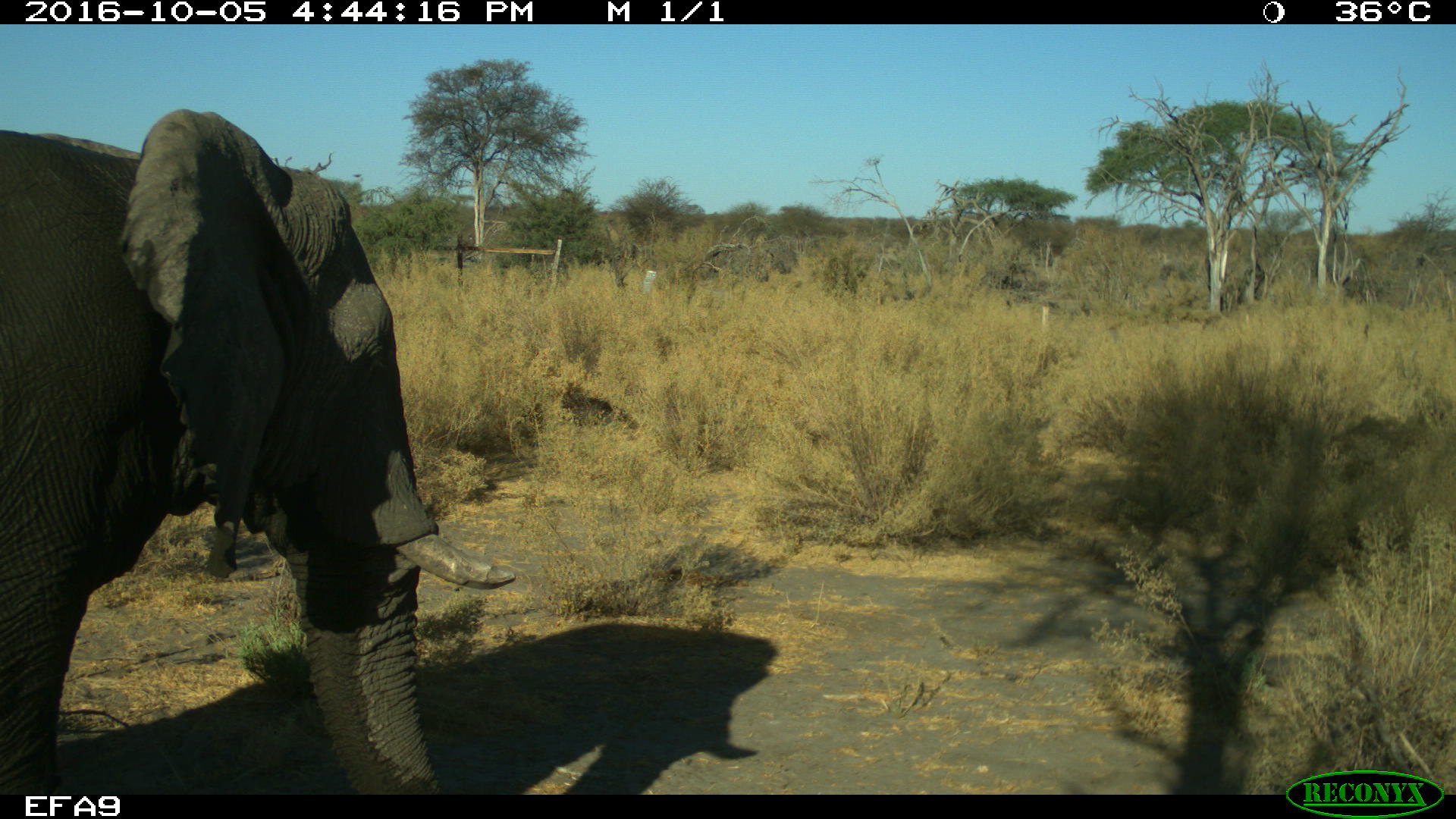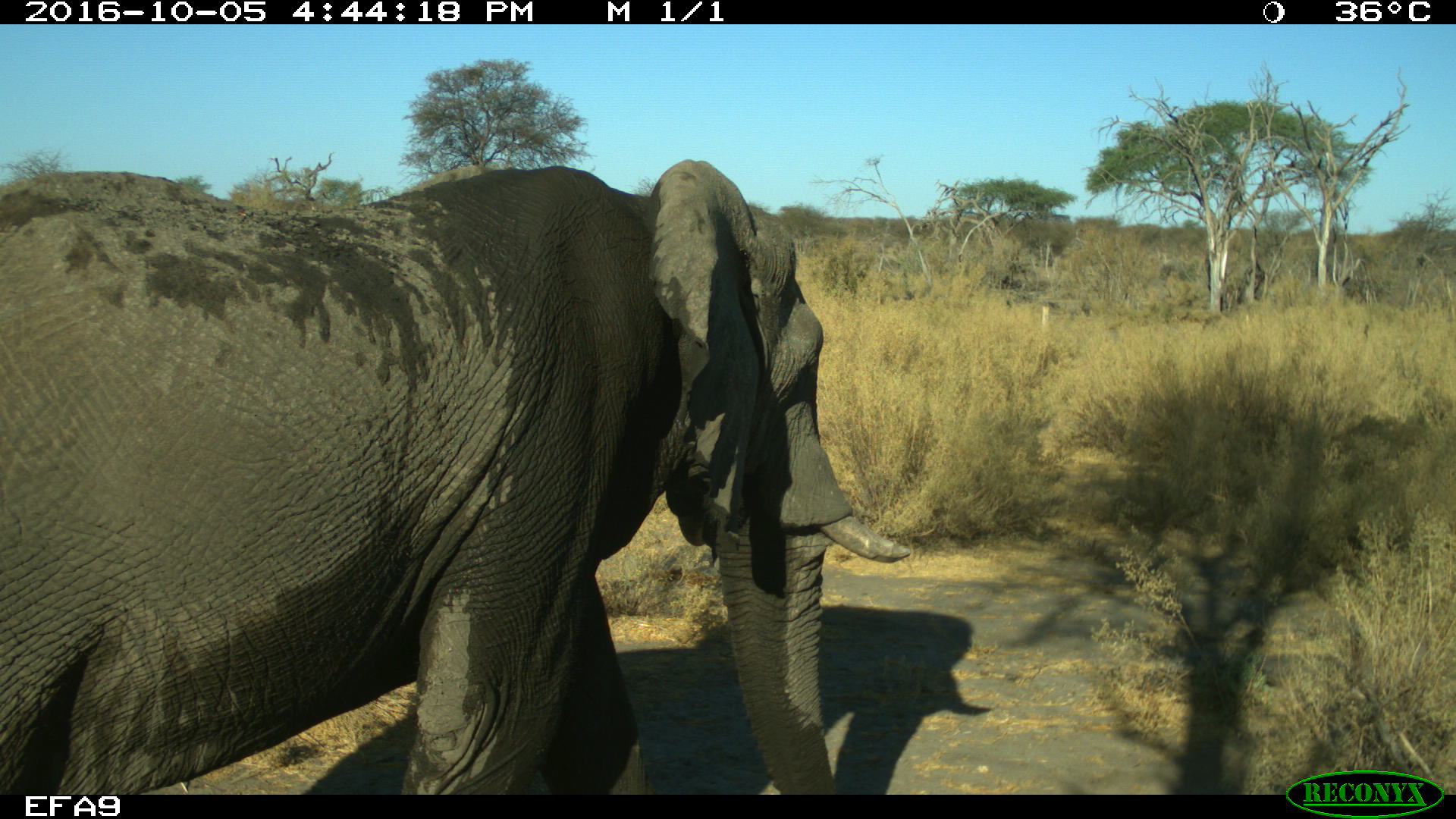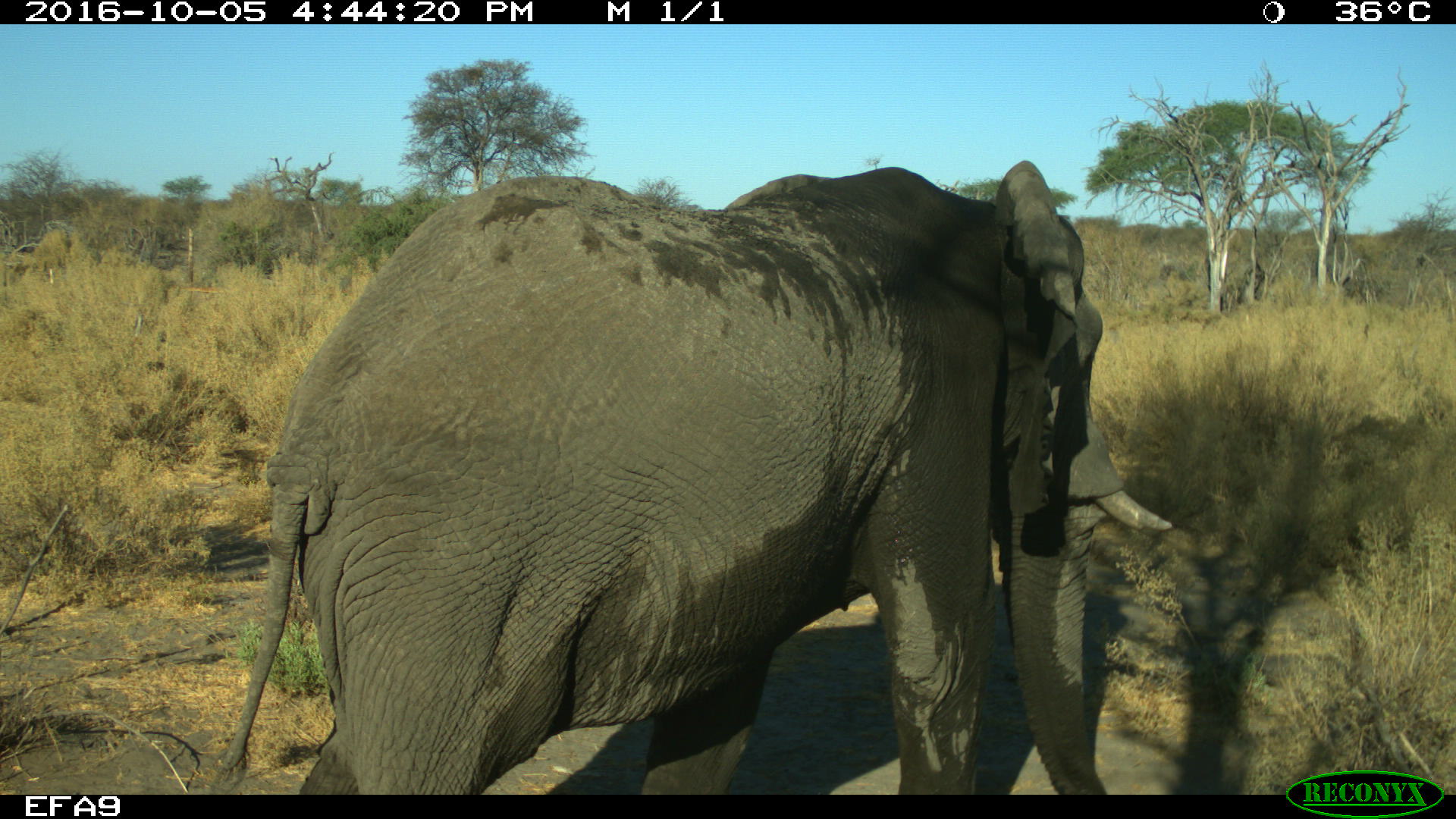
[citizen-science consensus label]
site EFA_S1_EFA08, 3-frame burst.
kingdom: Animalia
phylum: Chordata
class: Mammalia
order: Proboscidea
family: Elephantidae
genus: Loxodonta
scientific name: Loxodonta africana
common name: african bush elephant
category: elephant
Elephant (african bush elephant) (Loxodonta africana), count 1. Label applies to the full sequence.